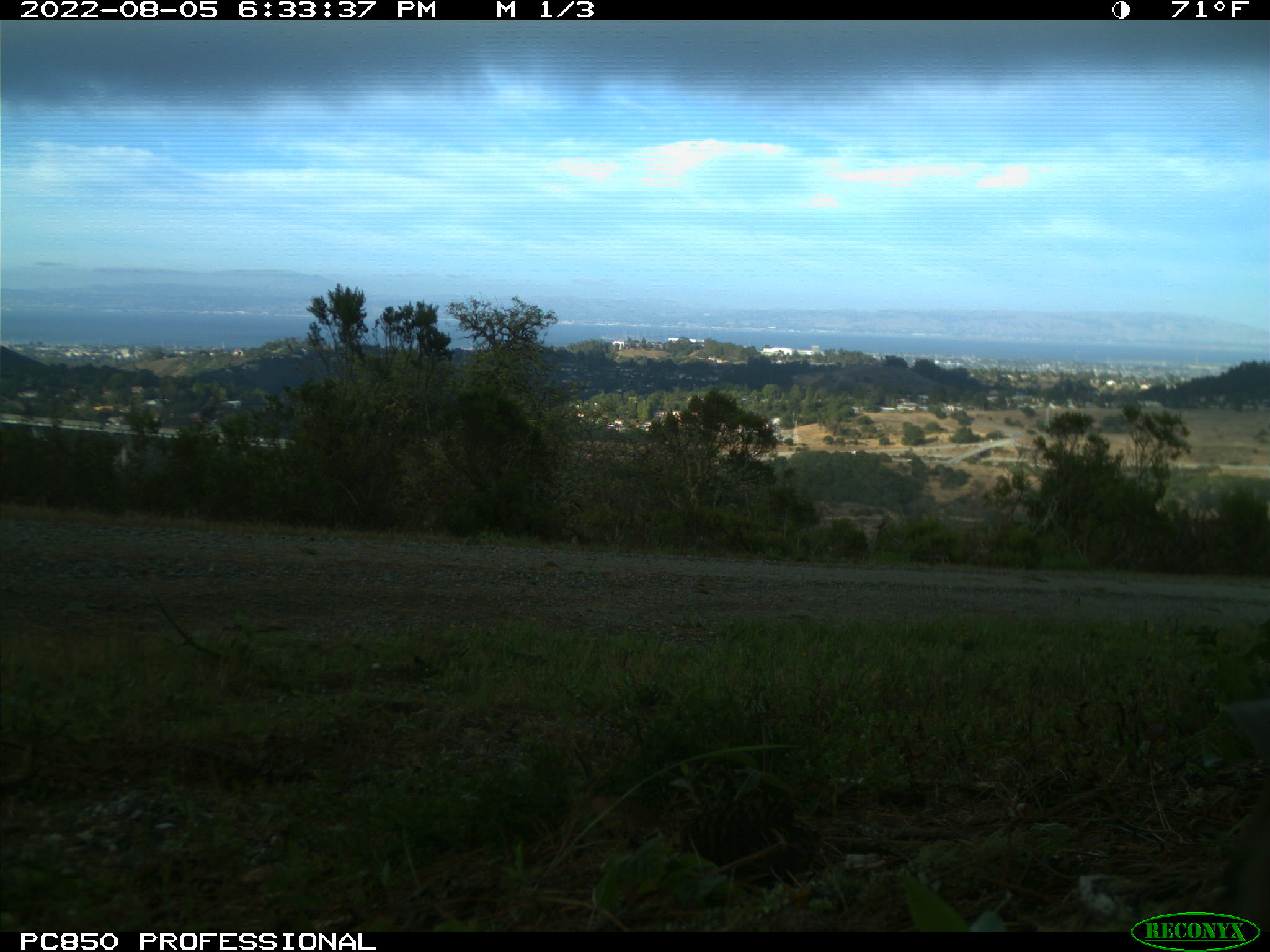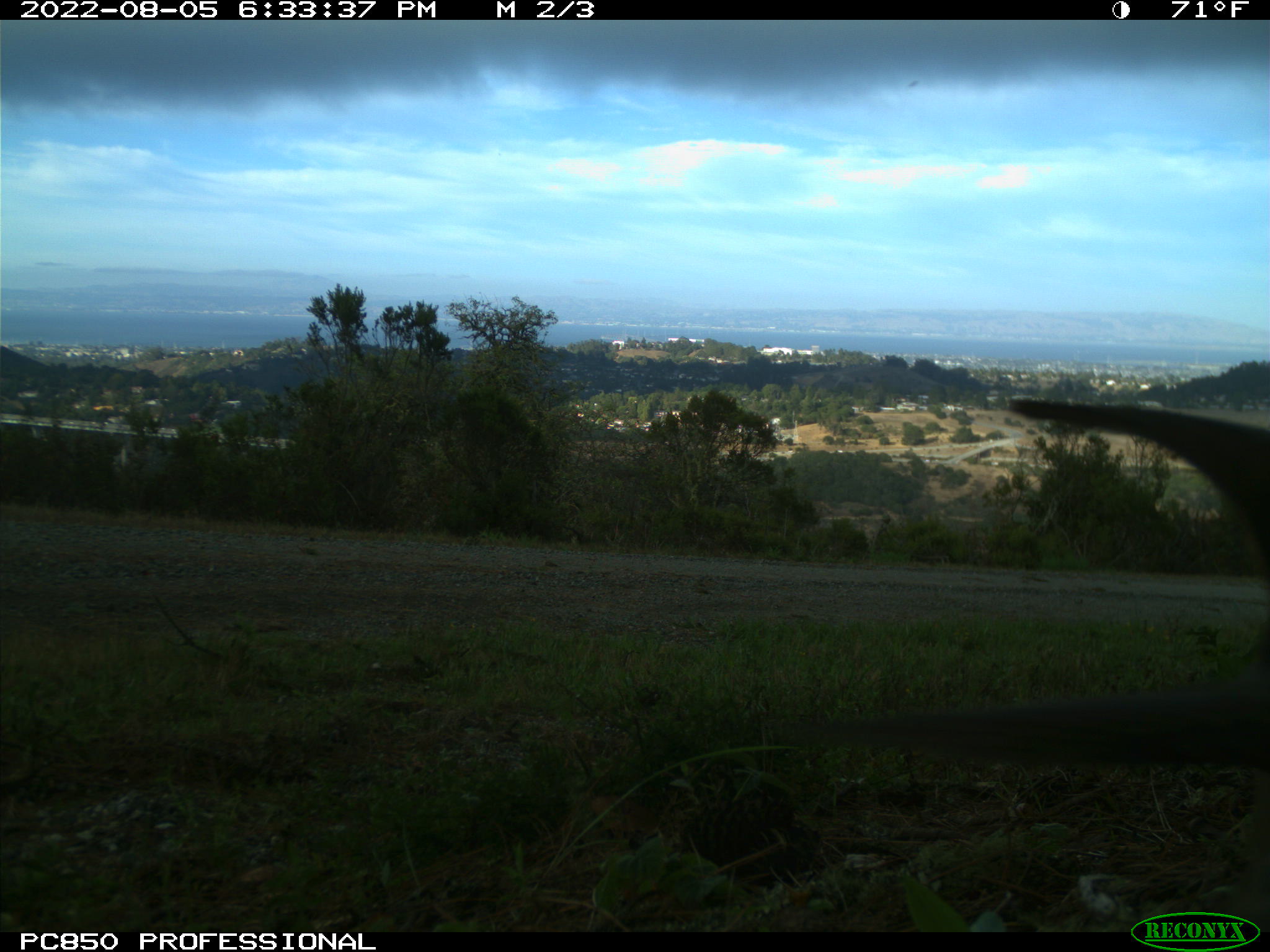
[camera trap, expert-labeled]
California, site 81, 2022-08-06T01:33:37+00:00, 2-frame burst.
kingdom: Animalia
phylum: Chordata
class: Mammalia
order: Artiodactyla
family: Cervidae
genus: Odocoileus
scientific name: Odocoileus hemionus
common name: mule deer